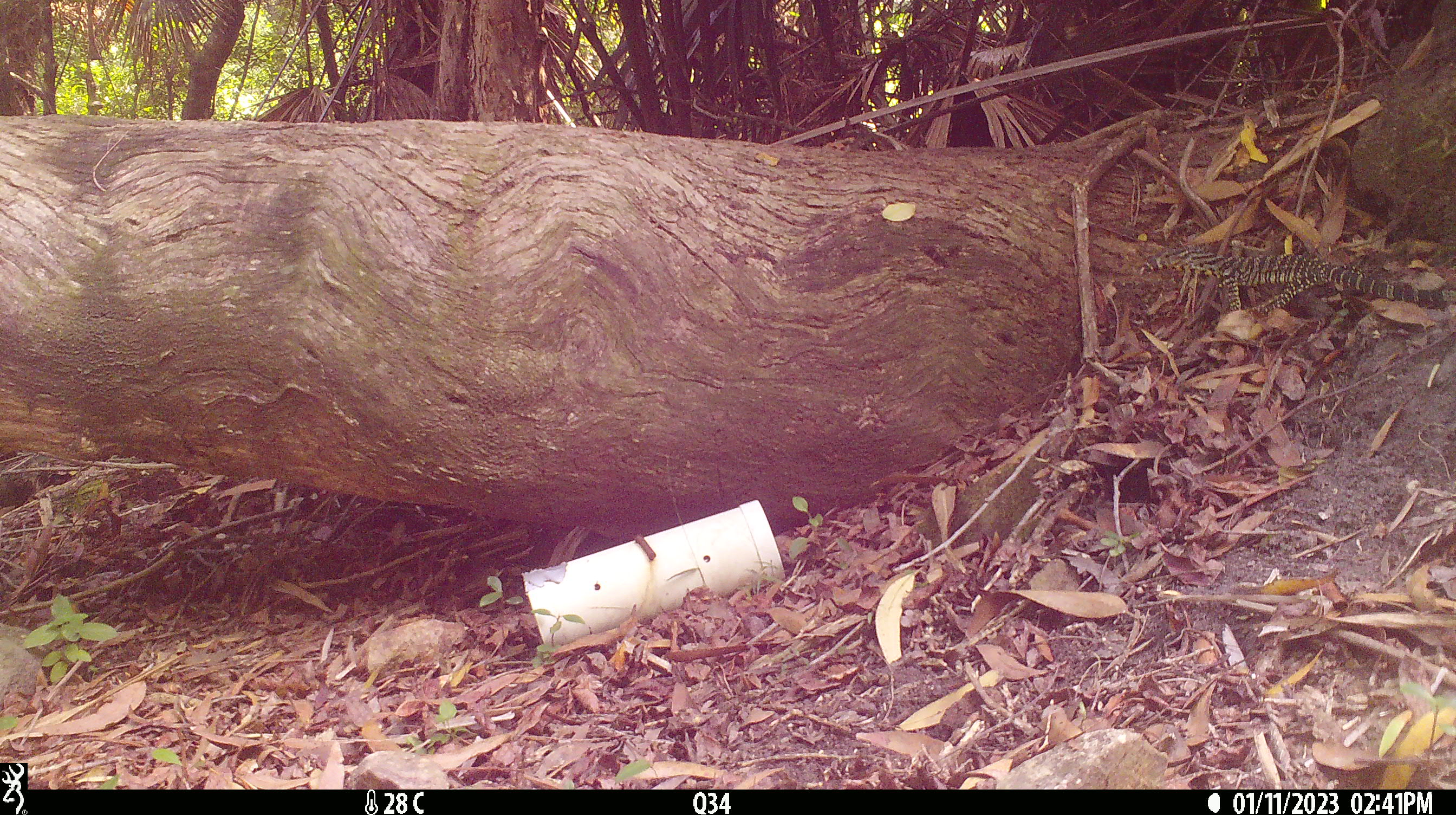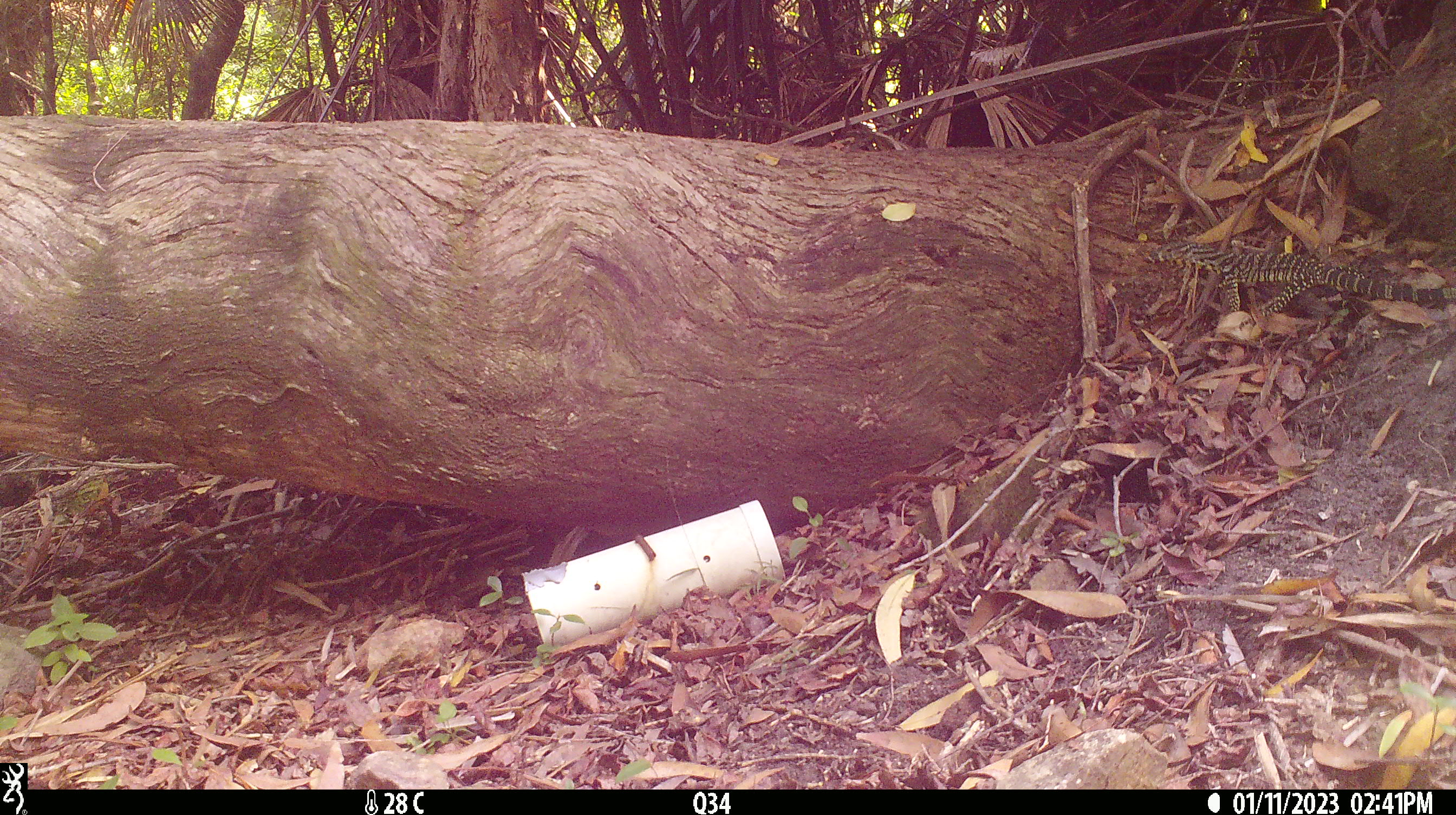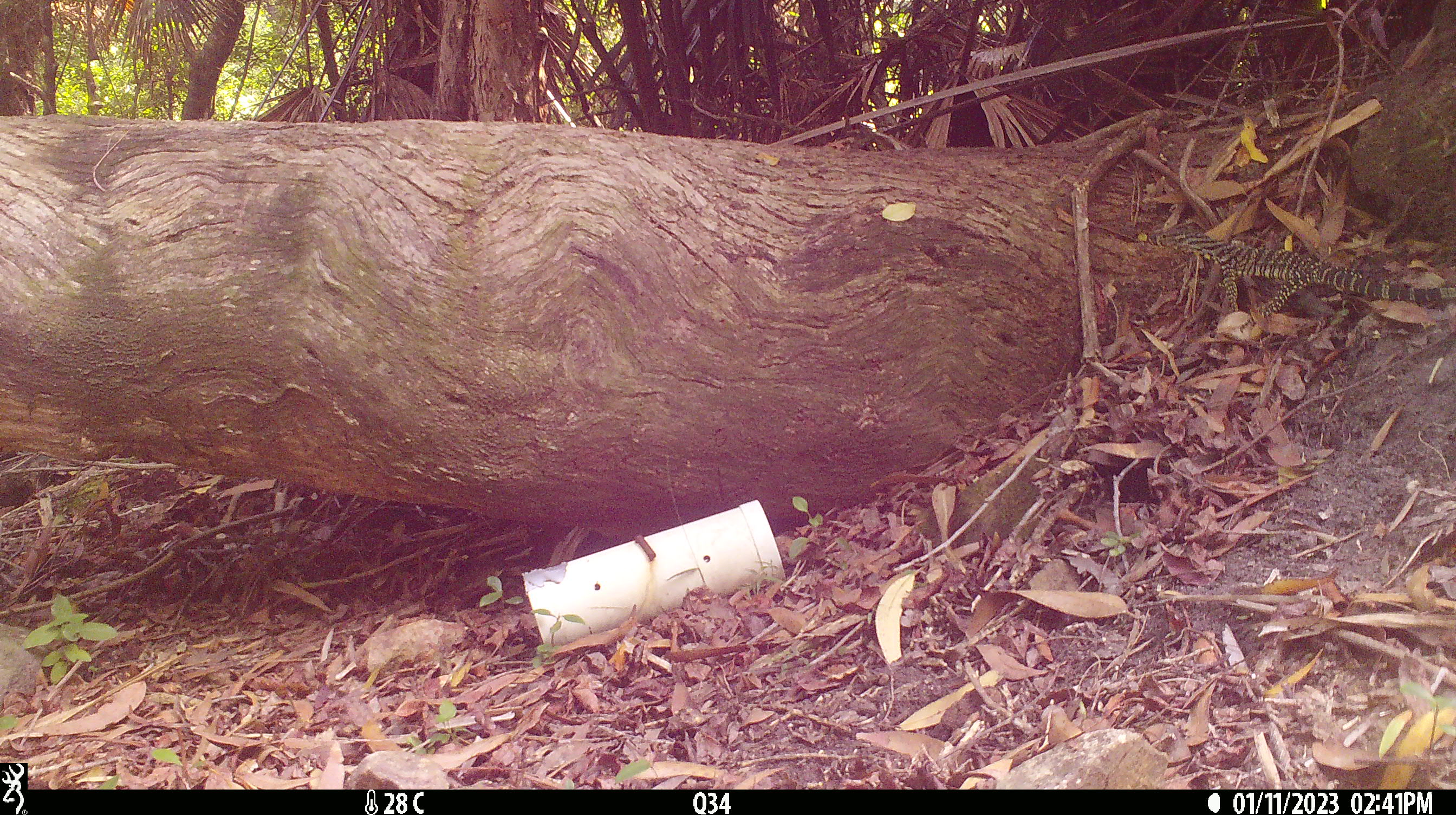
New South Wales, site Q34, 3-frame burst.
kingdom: Animalia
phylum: Chordata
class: Reptilia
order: Squamata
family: Varanidae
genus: Varanus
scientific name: Varanus varius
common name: lace monitor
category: goanna